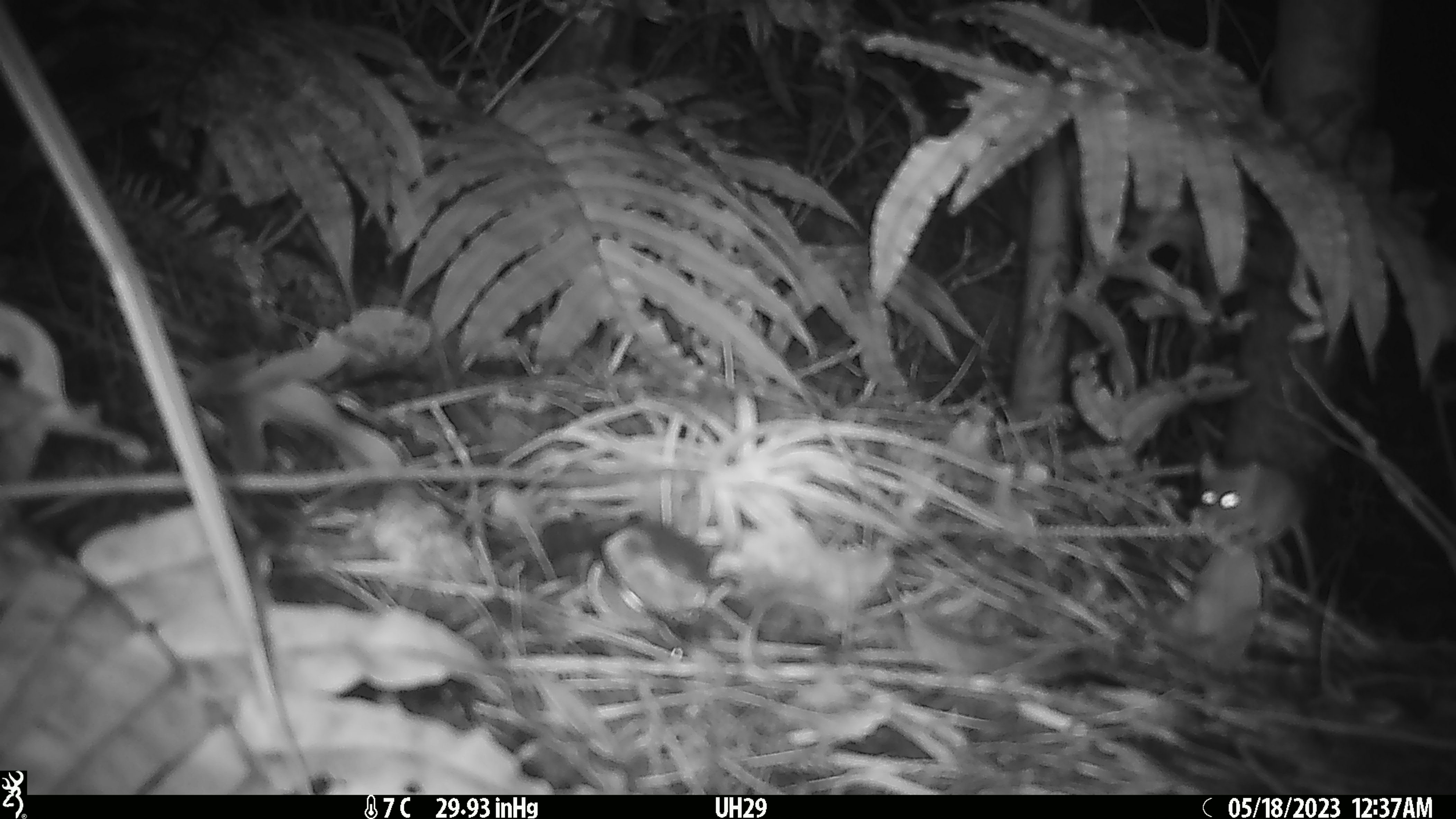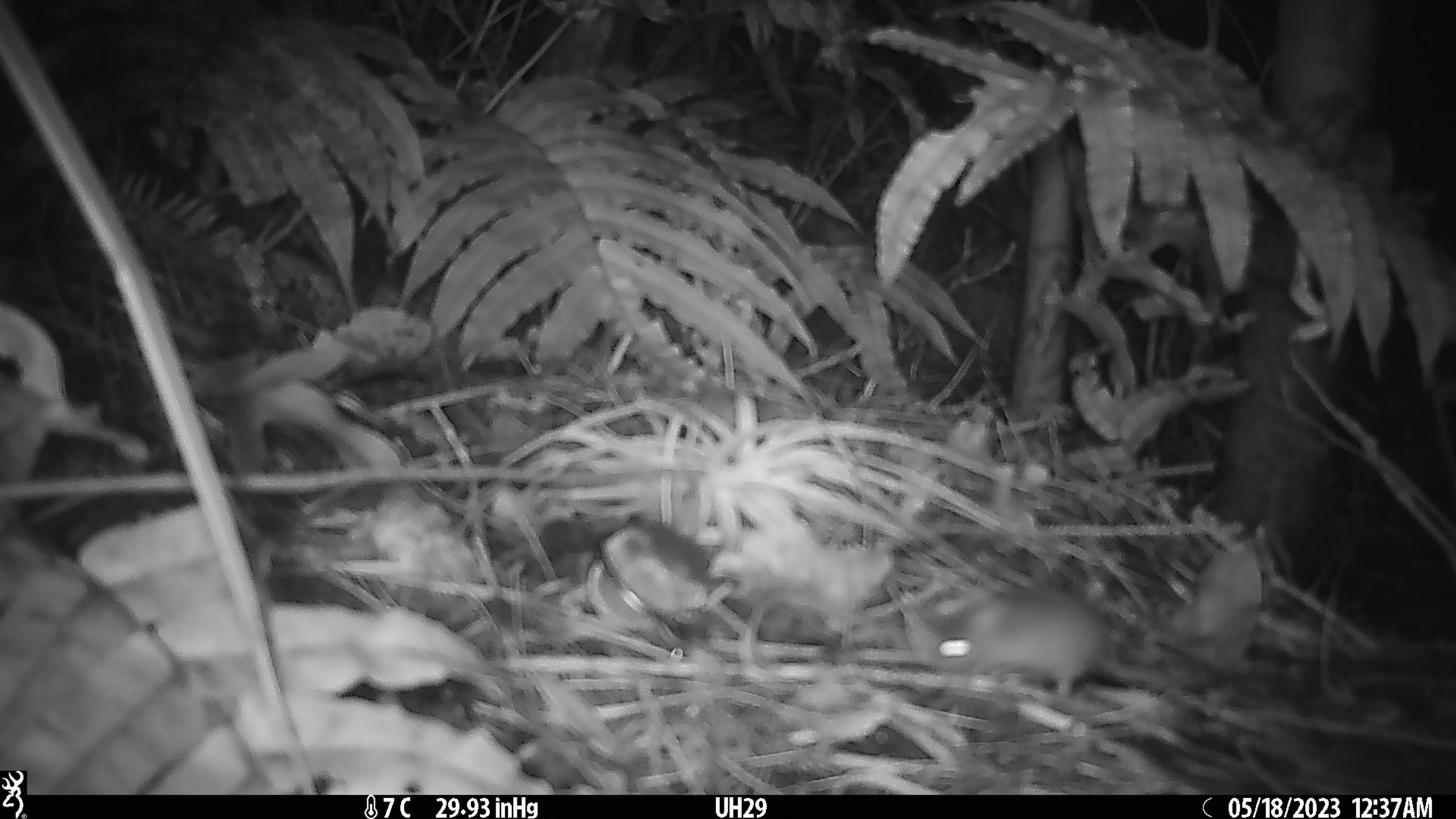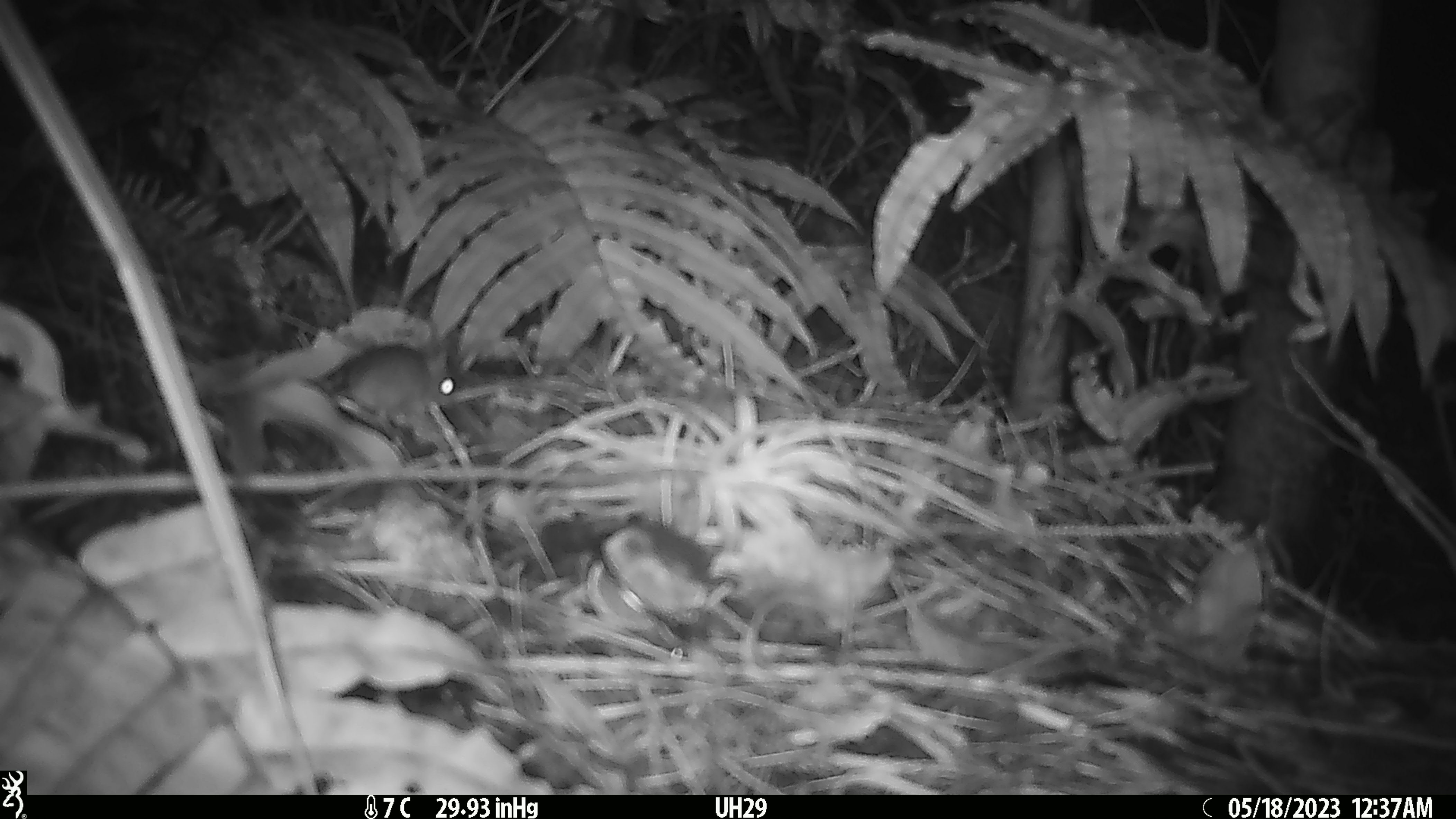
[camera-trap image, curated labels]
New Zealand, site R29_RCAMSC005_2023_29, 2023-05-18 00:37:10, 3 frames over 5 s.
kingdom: Animalia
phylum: Chordata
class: Mammalia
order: Rodentia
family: Muridae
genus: Mus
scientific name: Mus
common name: mouse